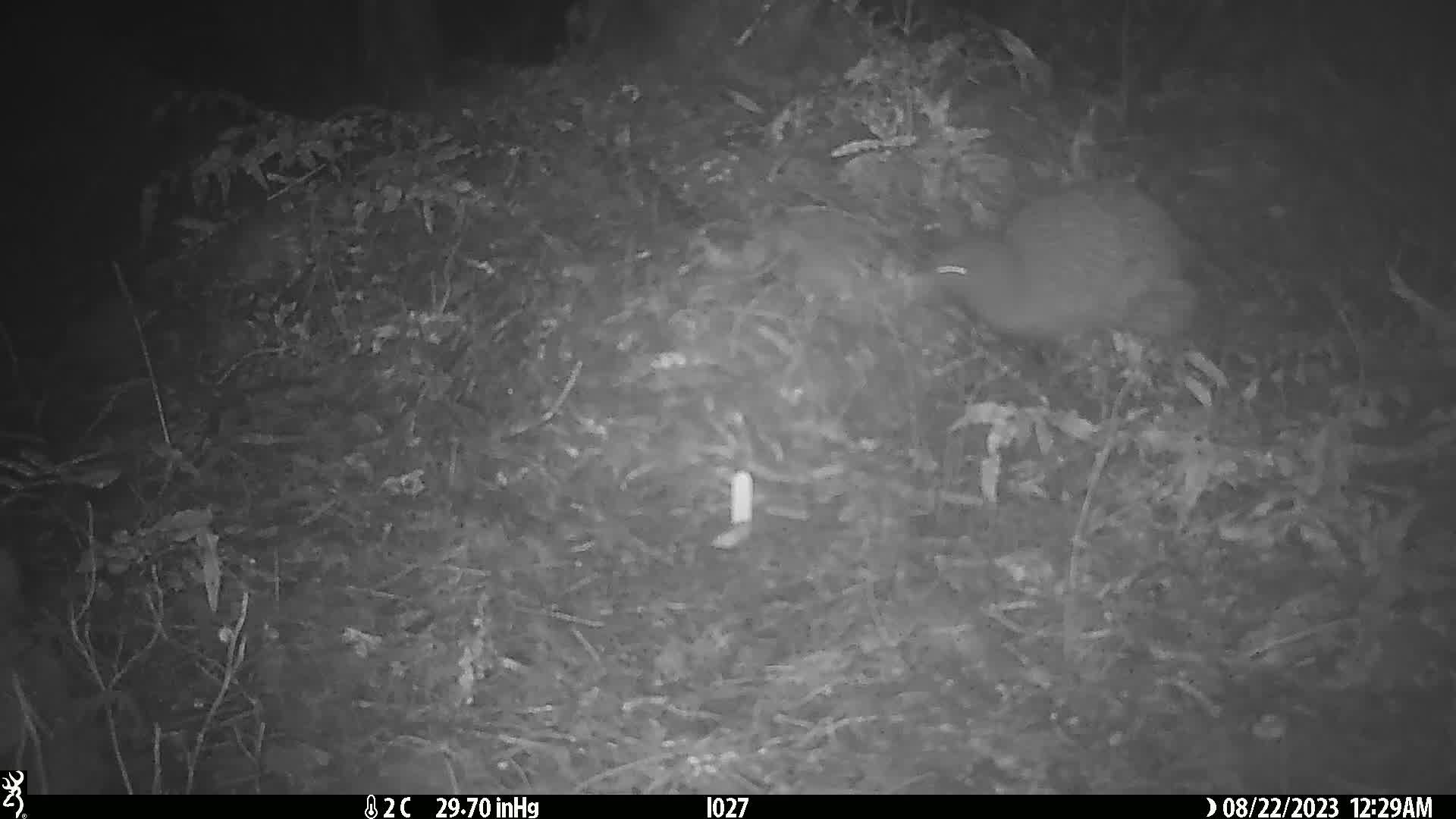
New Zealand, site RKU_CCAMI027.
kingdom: Animalia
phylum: Chordata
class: Aves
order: Apterygiformes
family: Apterygidae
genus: Apteryx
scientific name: Apteryx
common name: kiwi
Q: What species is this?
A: Kiwi (Apteryx).